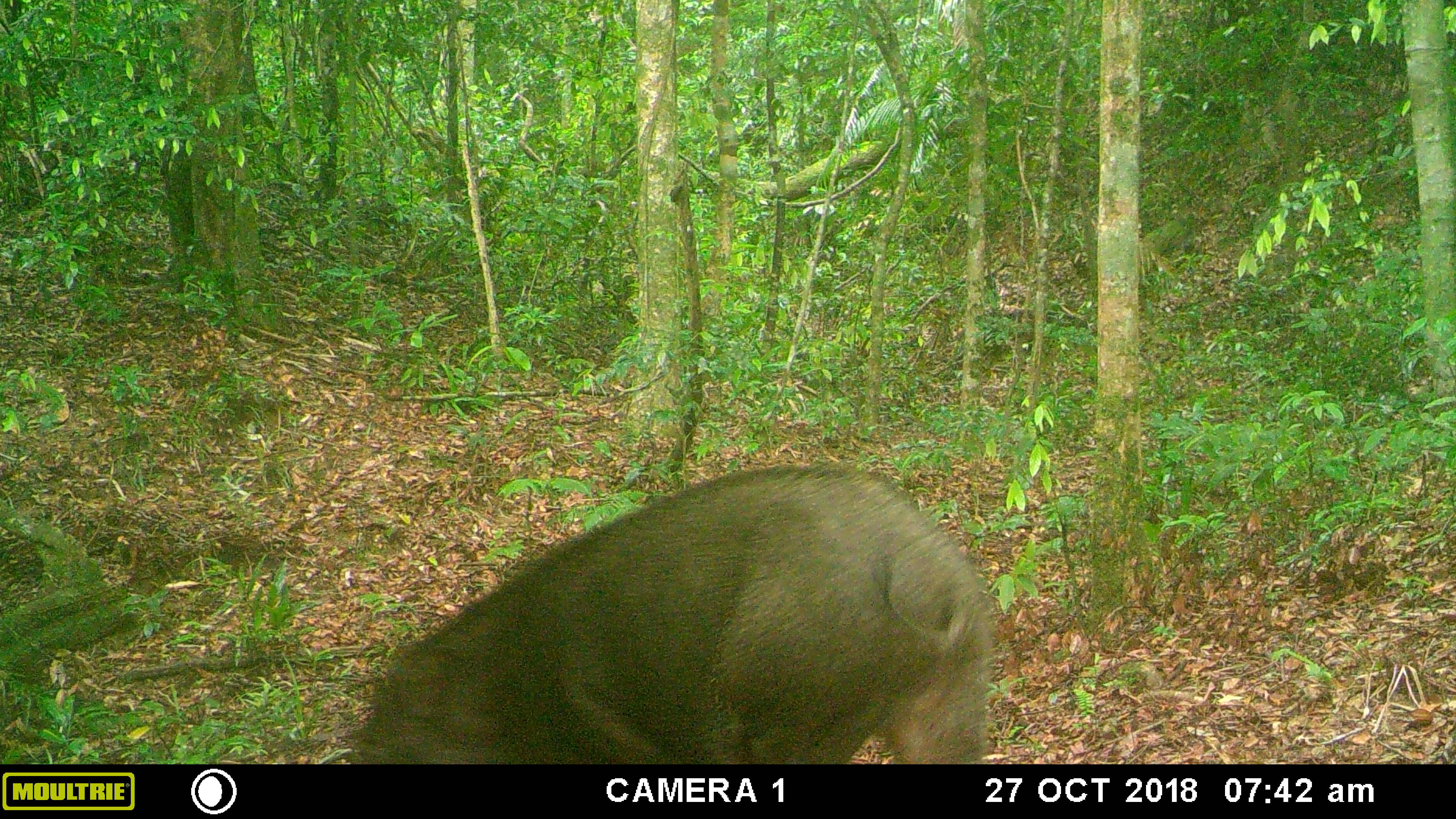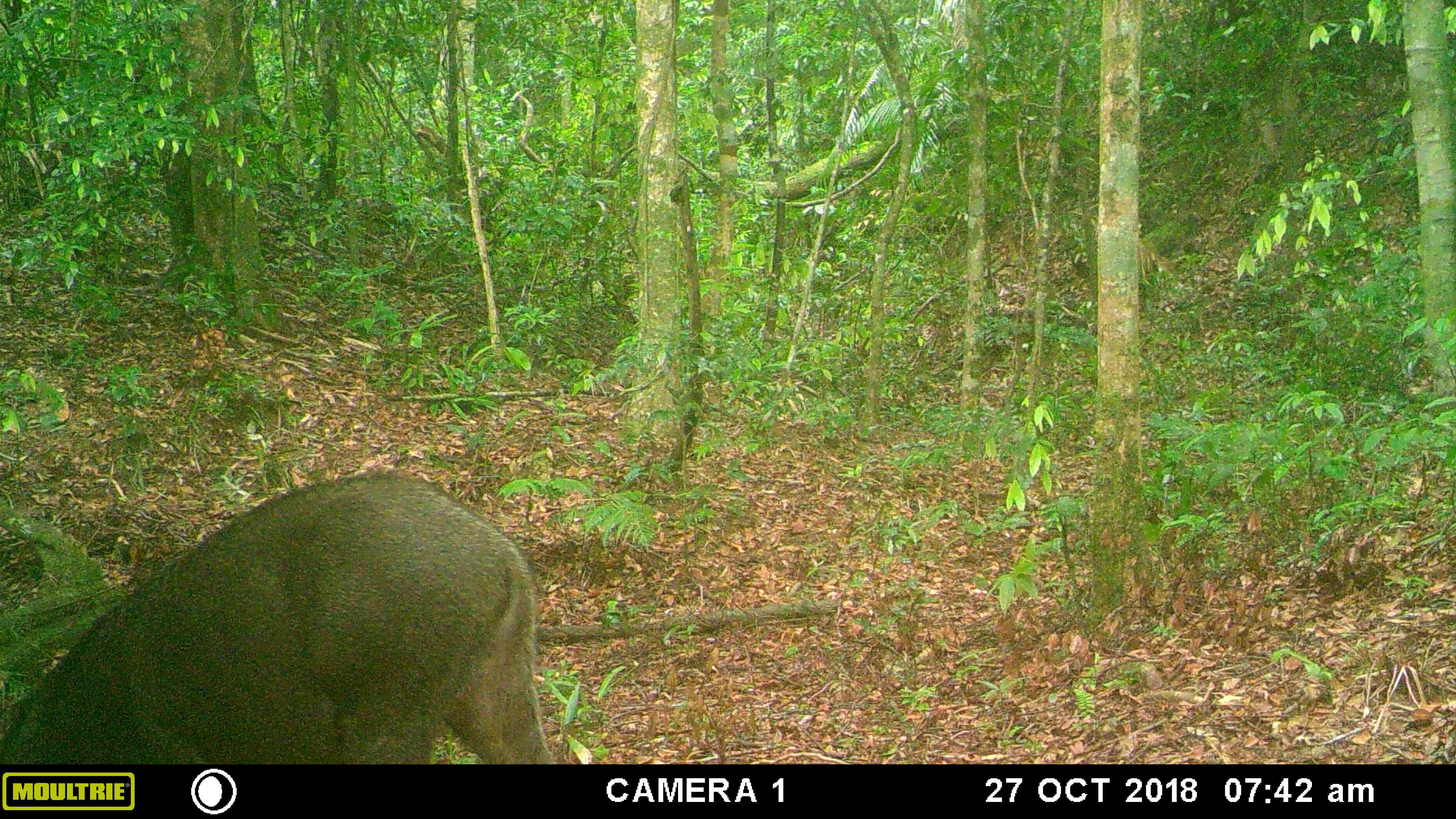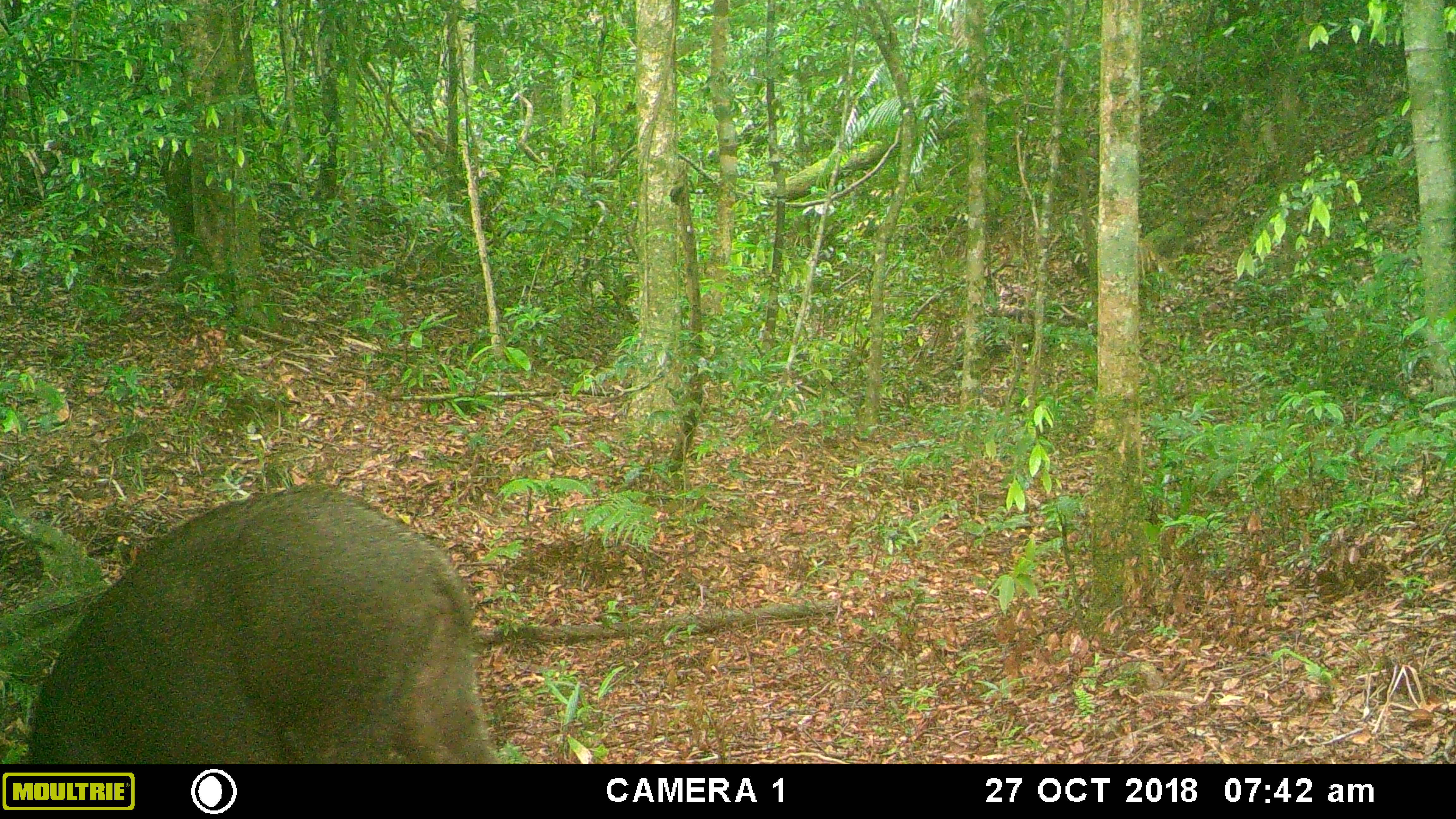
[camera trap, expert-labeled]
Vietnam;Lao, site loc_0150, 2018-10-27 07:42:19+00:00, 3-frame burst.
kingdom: Animalia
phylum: Chordata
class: Mammalia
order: Artiodactyla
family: Suidae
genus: Sus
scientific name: Sus scrofa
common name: eurasian wild pig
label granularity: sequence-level